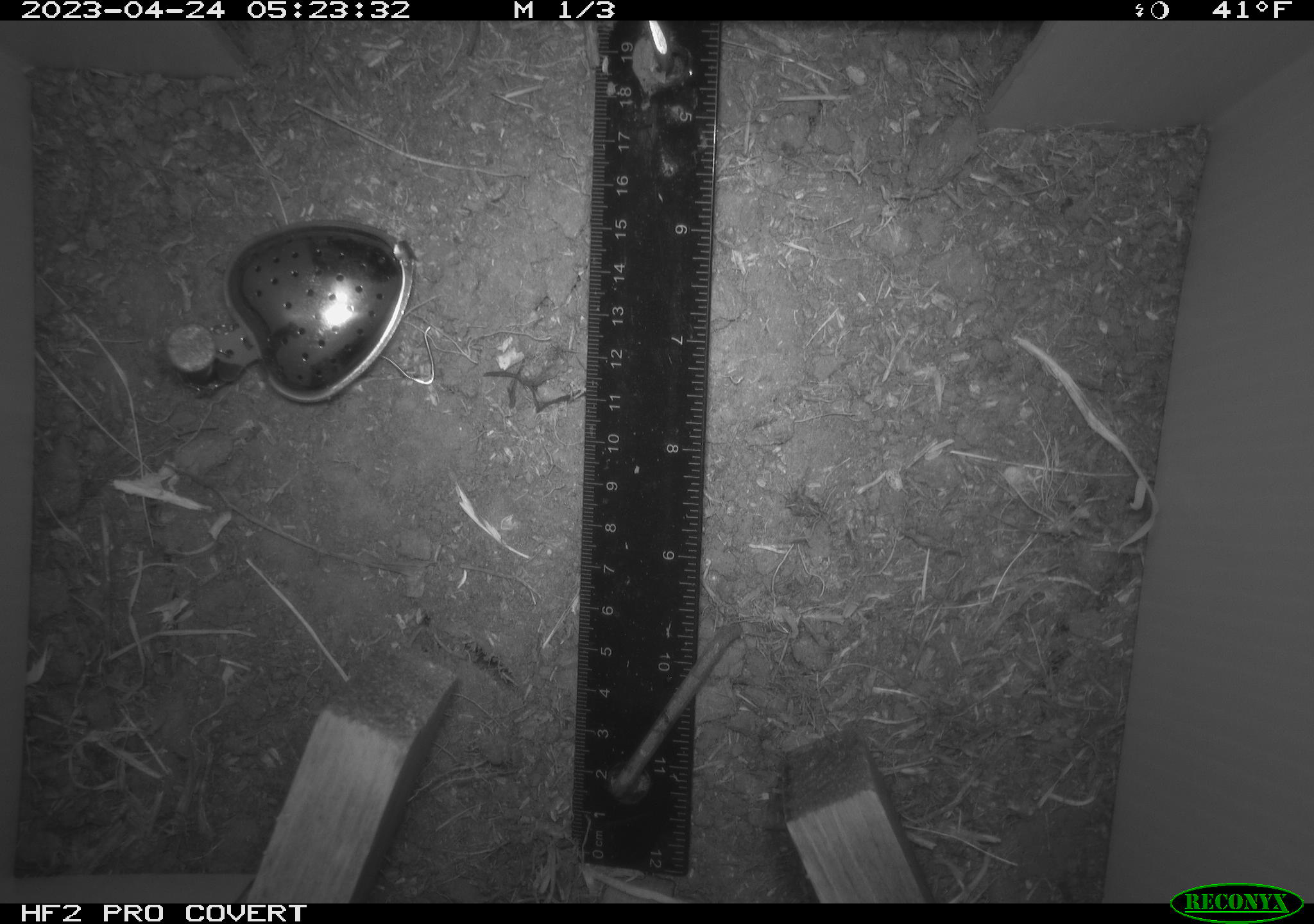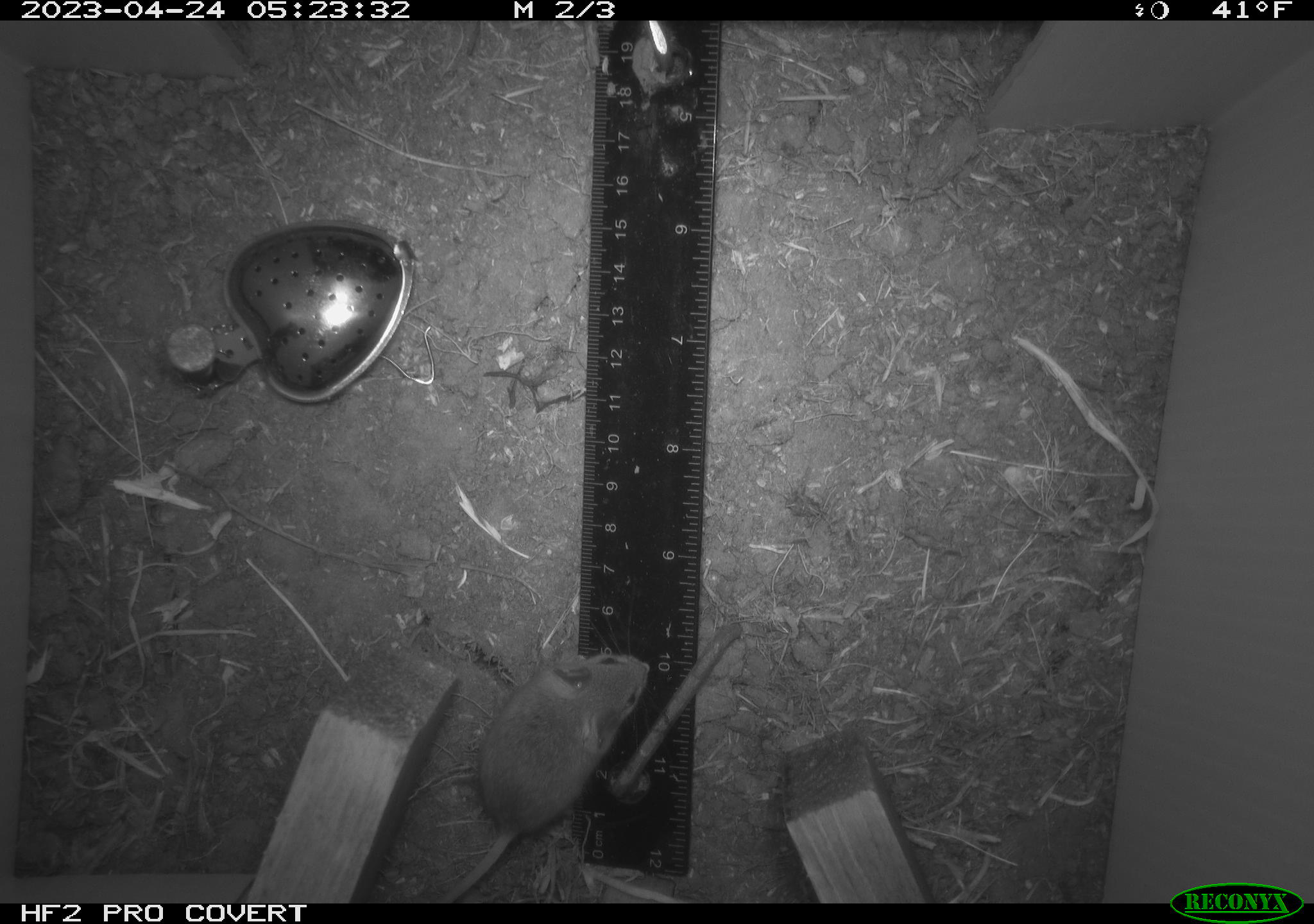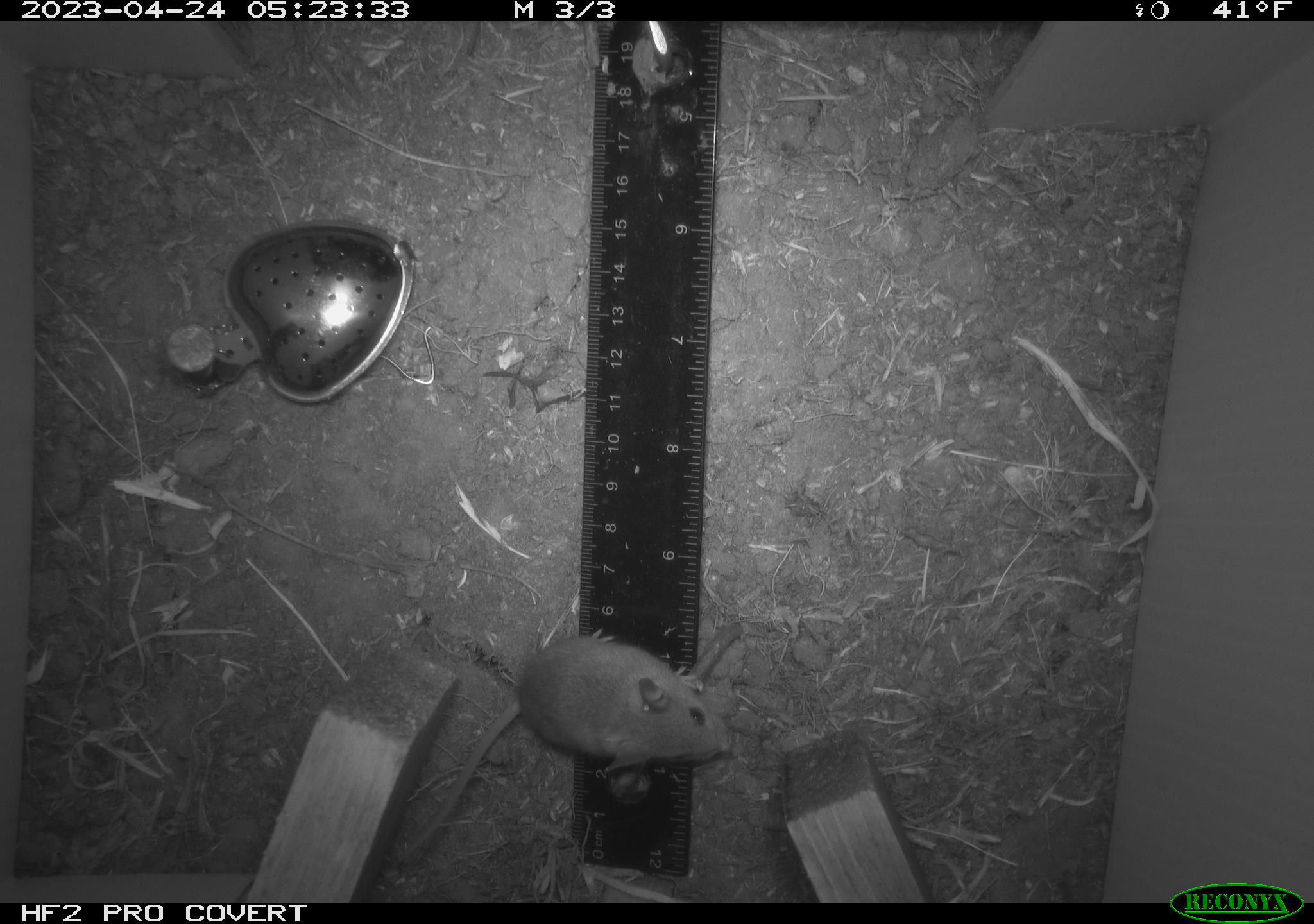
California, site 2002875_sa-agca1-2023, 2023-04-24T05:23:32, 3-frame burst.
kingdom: Animalia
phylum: Chordata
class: Mammalia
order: Rodentia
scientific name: Rodentia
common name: mouse species